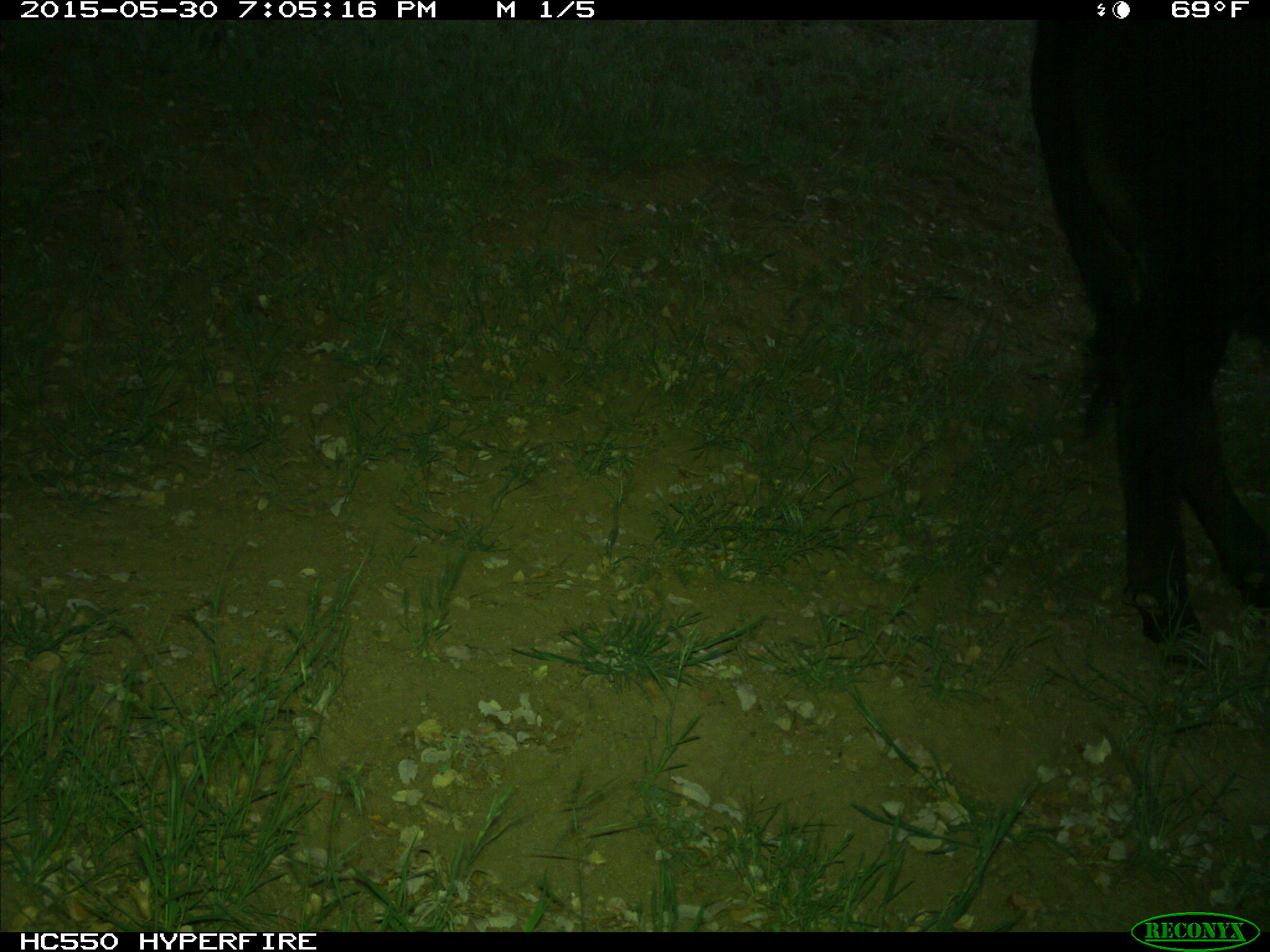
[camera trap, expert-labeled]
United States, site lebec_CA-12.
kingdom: Animalia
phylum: Chordata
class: Mammalia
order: Artiodactyla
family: Bovidae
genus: Bos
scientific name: Bos taurus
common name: domestic cow